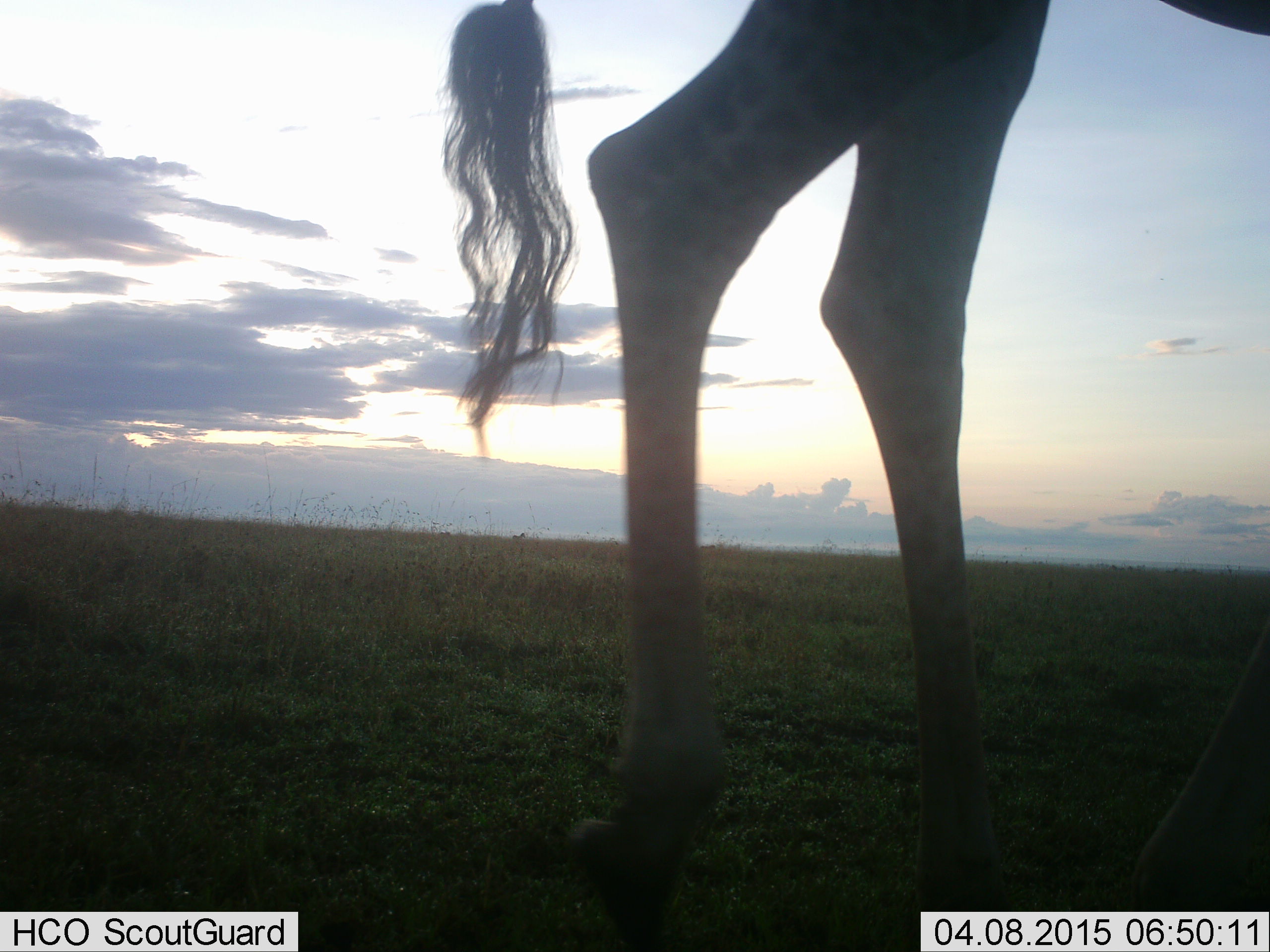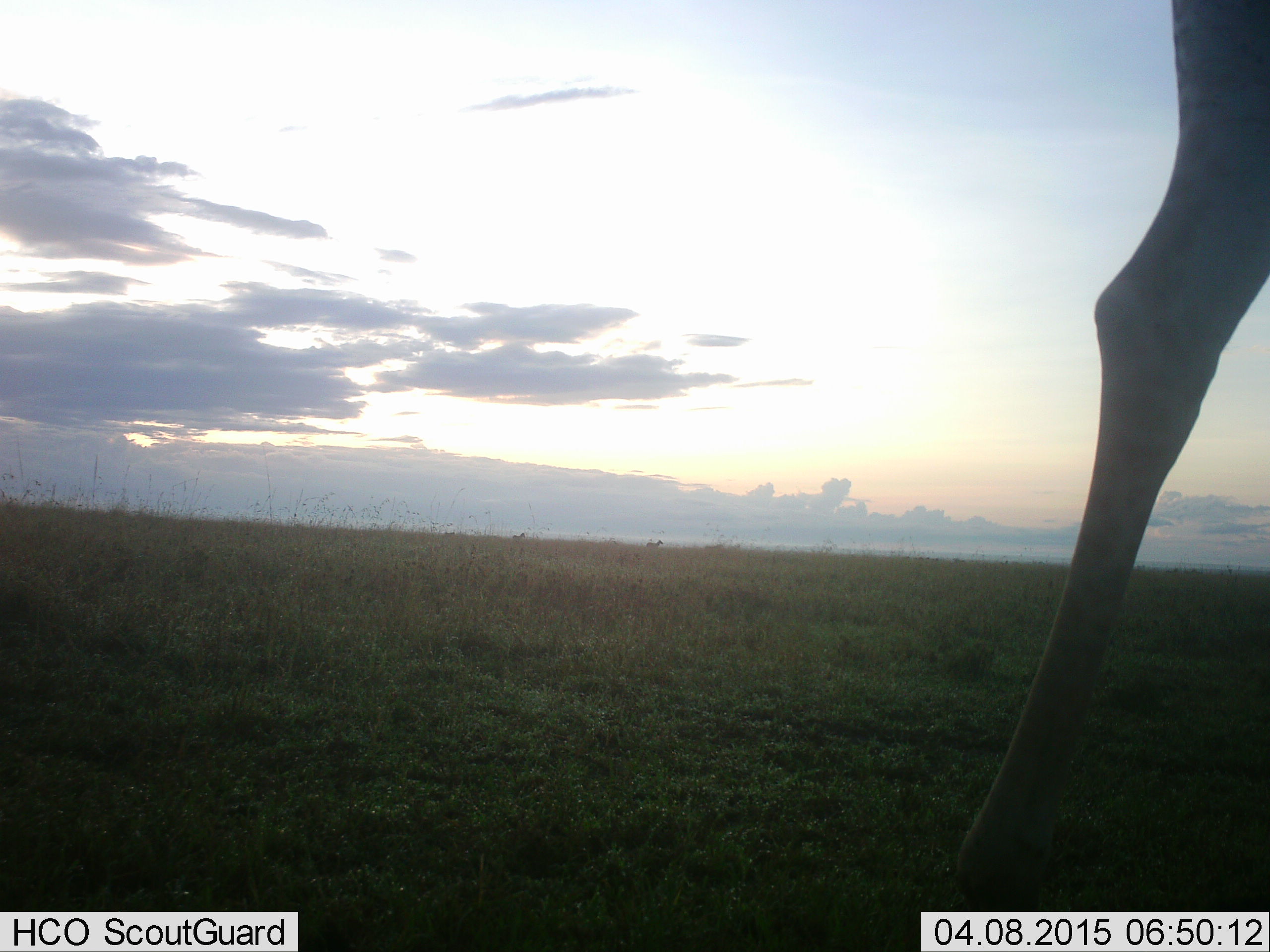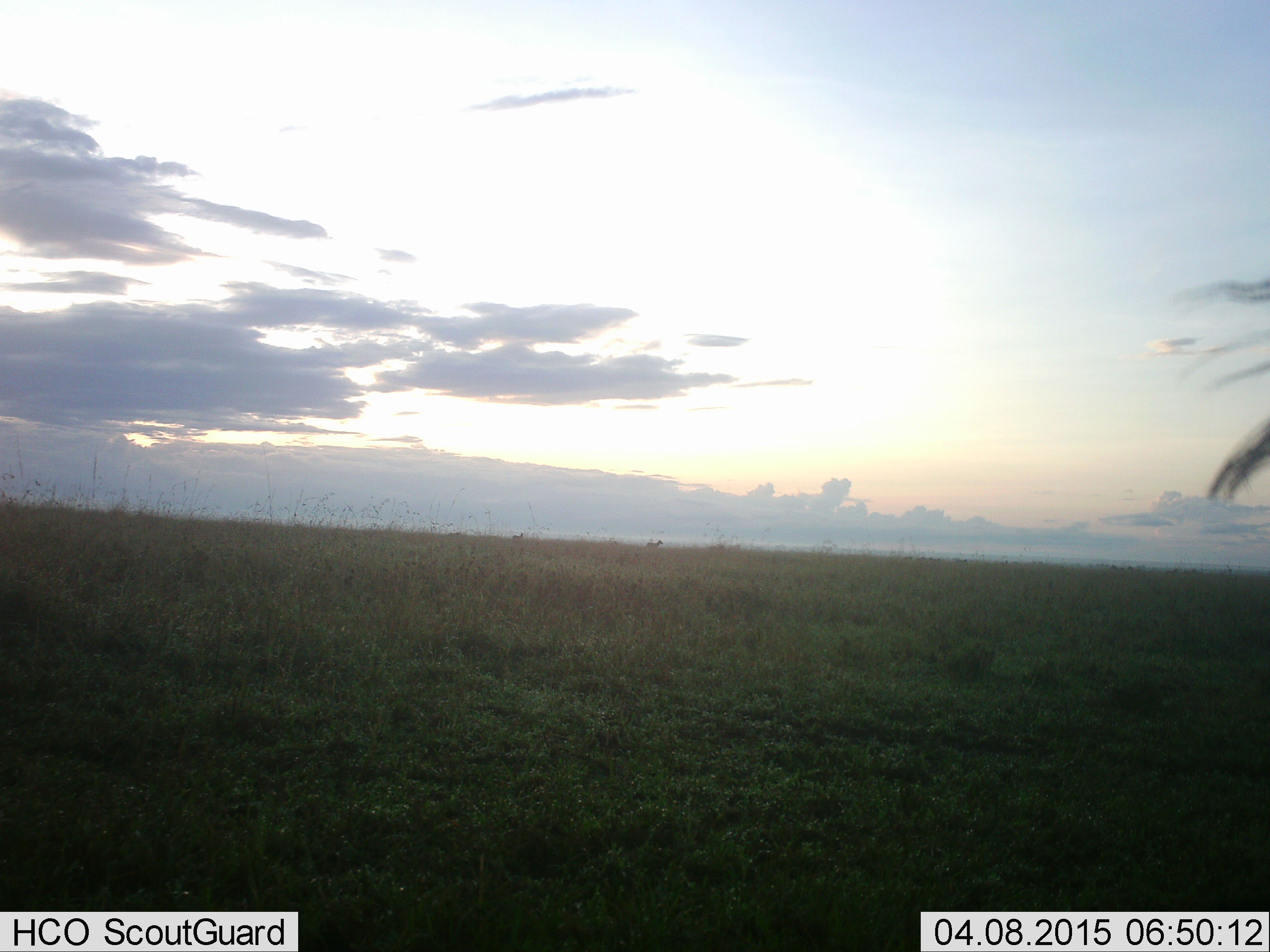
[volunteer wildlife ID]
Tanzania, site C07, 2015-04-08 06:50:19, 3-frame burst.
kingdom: Animalia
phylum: Chordata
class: Mammalia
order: Artiodactyla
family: Giraffidae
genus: Giraffa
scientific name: Giraffa camelopardalis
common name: giraffe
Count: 1.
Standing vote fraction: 10%.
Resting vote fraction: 0%.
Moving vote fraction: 90%.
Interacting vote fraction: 0%.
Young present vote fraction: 0%.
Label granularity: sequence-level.